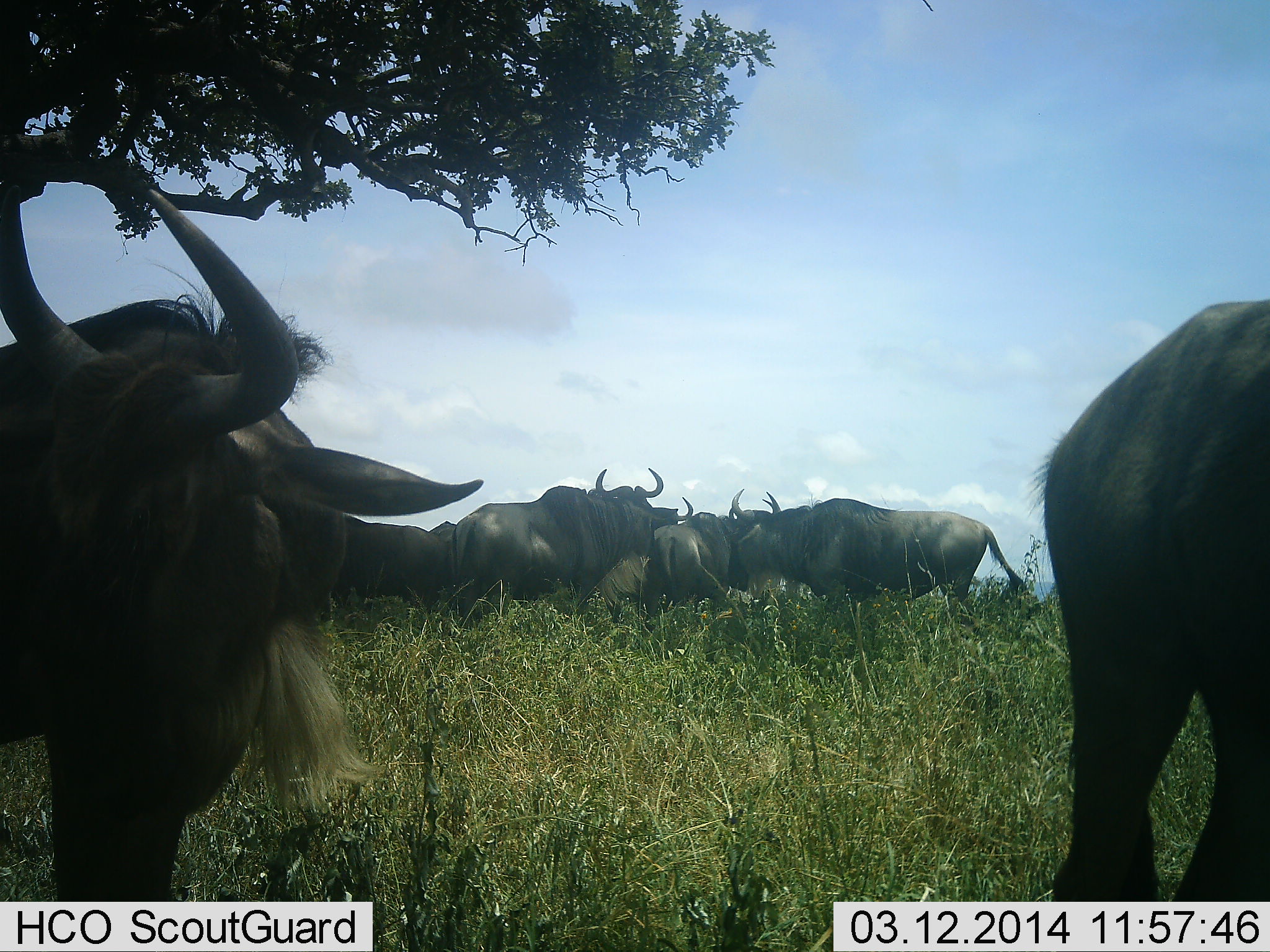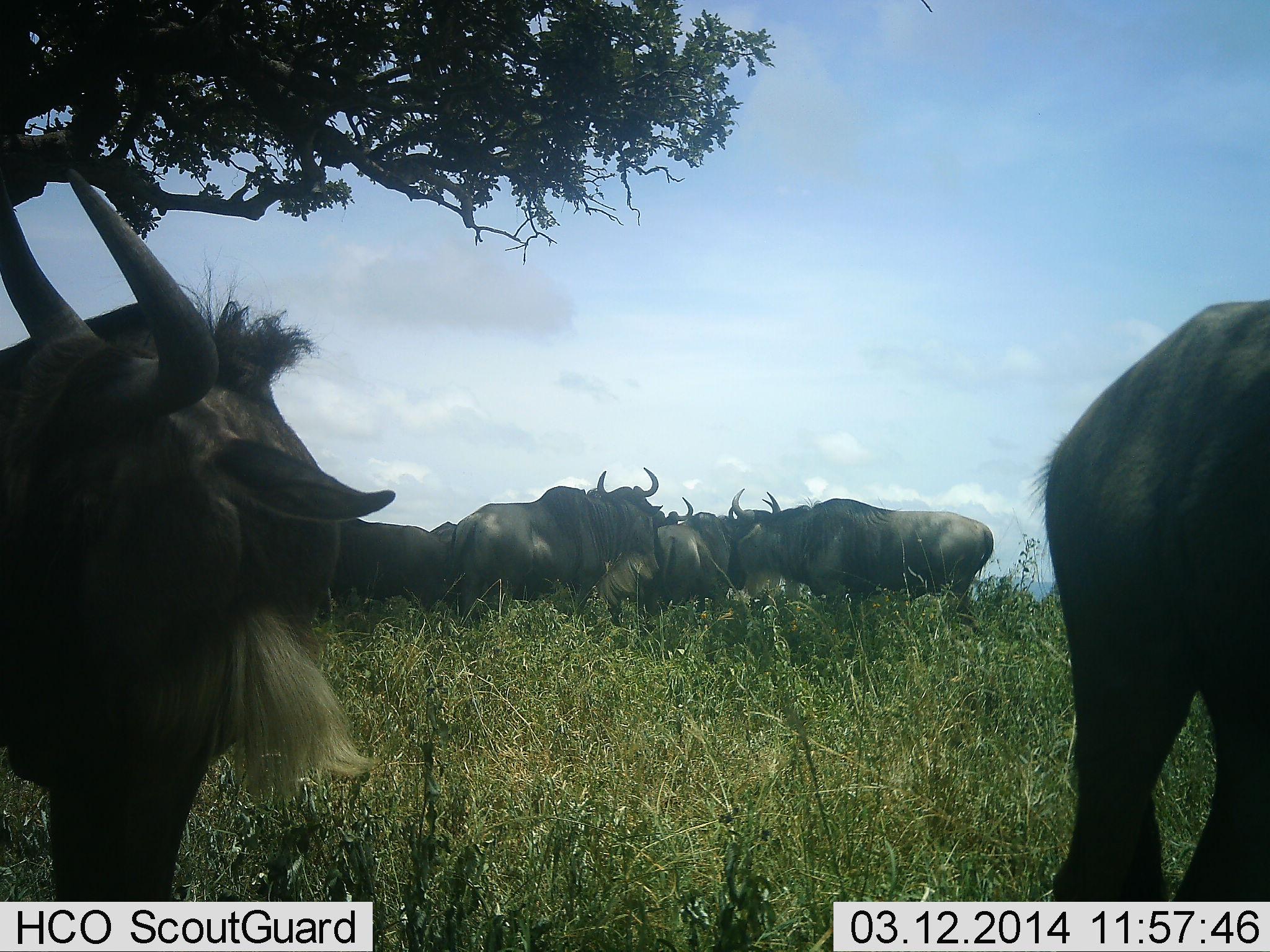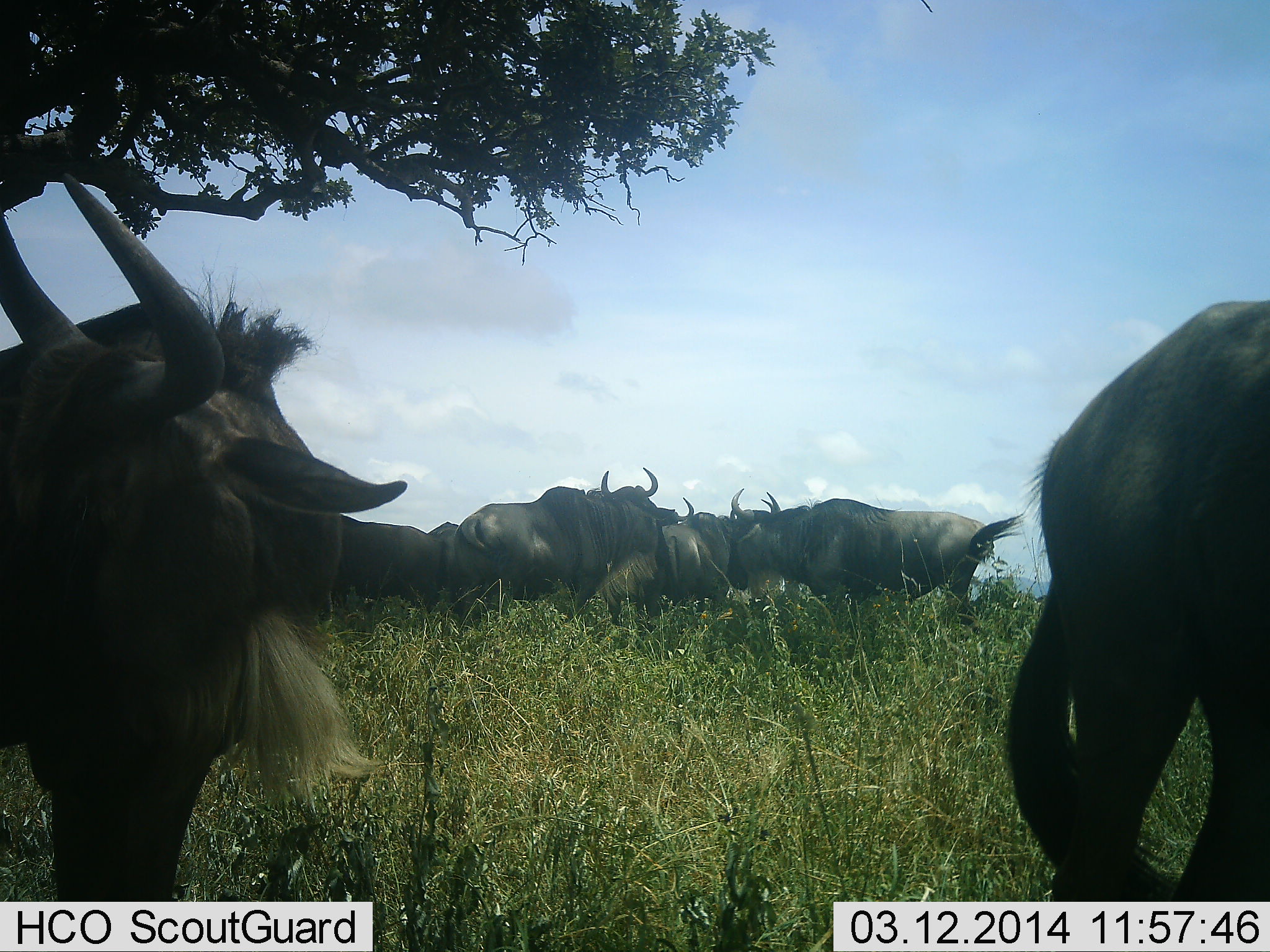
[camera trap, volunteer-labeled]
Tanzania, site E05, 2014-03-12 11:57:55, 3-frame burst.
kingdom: Animalia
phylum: Chordata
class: Mammalia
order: Artiodactyla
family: Bovidae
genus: Connochaetes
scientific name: Connochaetes taurinus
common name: blue wildebeest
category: wildebeest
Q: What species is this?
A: Wildebeest (blue wildebeest) (Connochaetes taurinus).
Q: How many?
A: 8.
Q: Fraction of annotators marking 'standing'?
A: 100%.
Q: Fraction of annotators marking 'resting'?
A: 20%.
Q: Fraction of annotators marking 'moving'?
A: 10%.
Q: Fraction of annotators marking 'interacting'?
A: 50%.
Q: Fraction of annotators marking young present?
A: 0%.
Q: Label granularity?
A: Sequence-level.